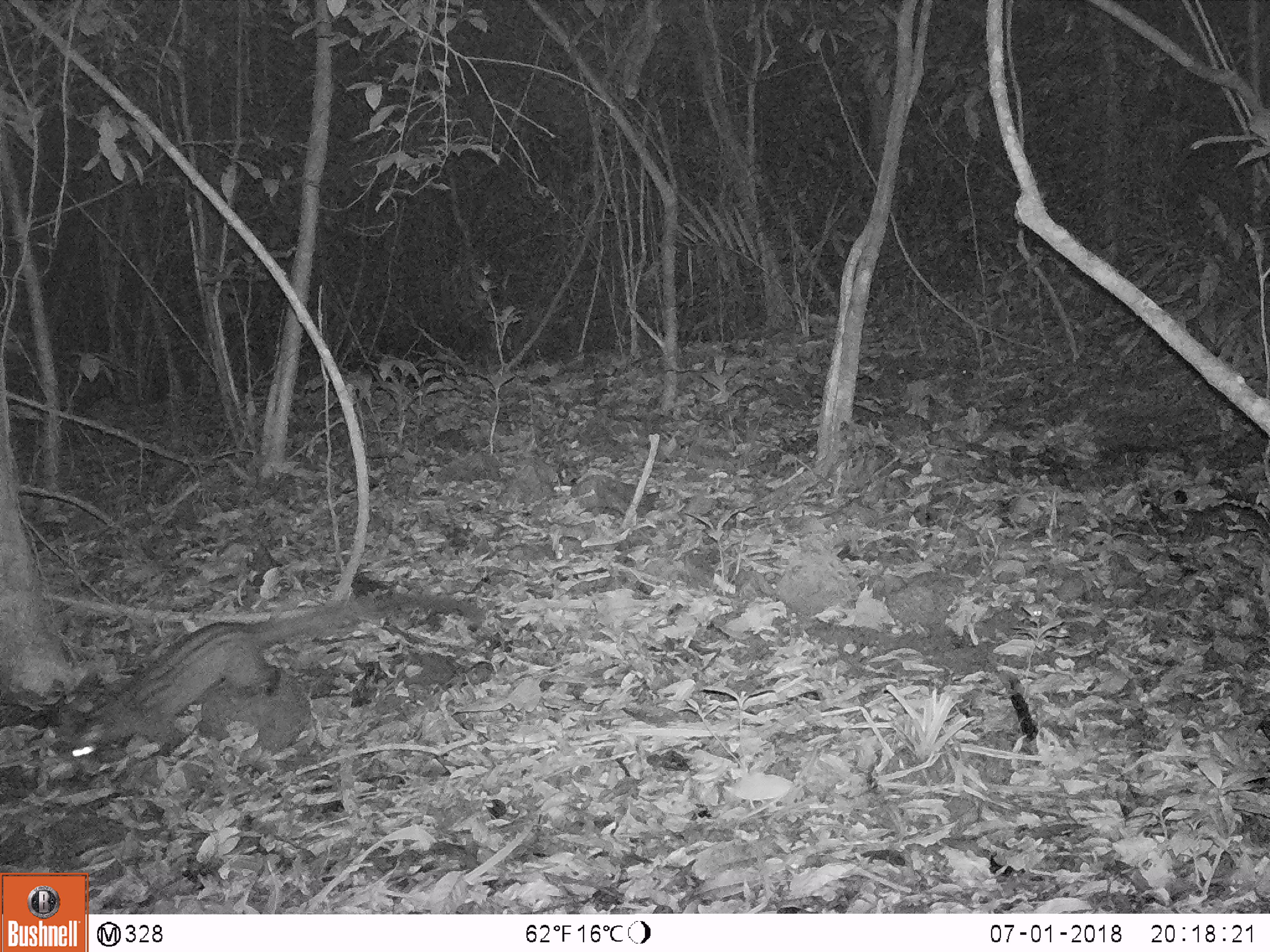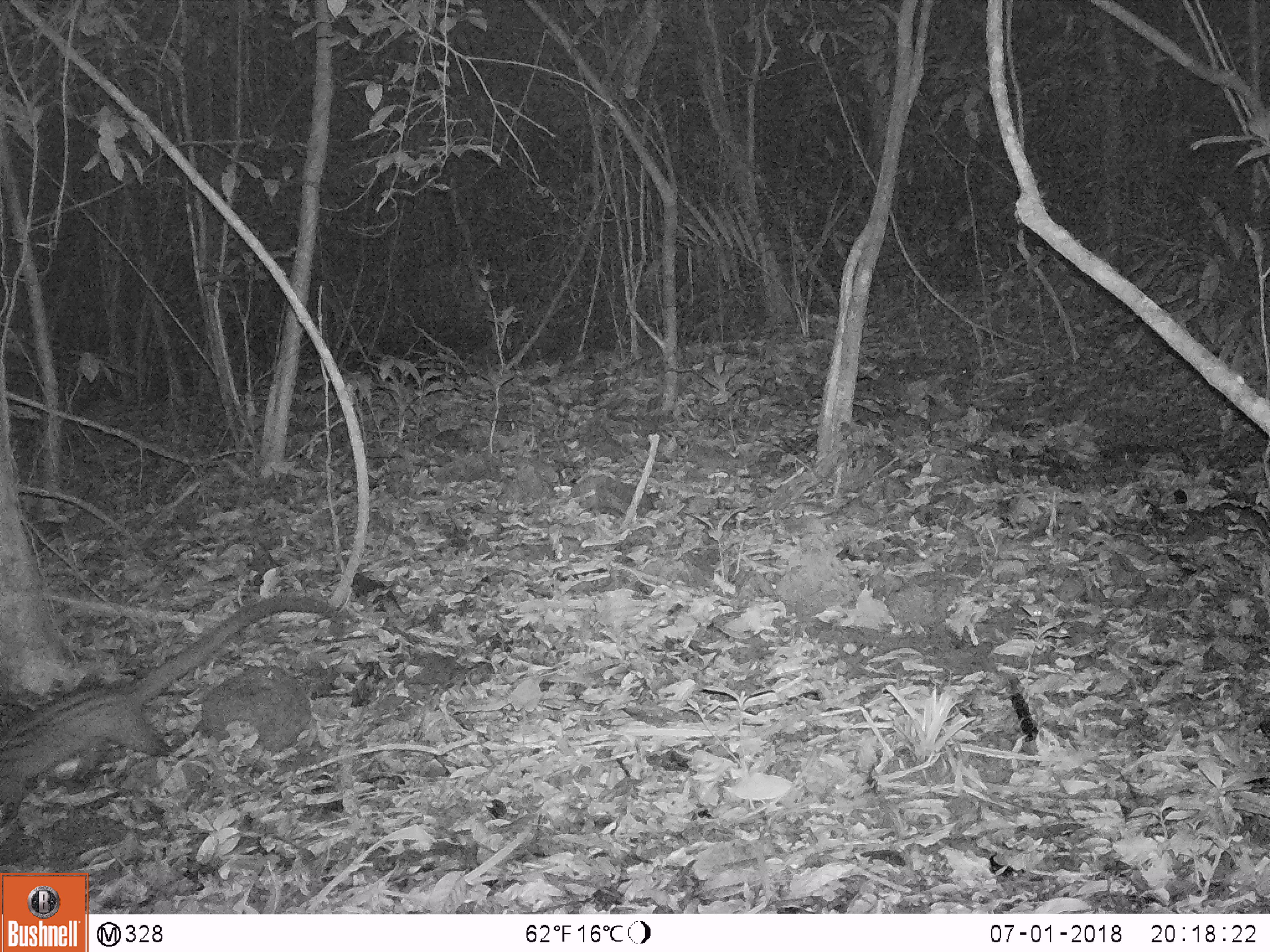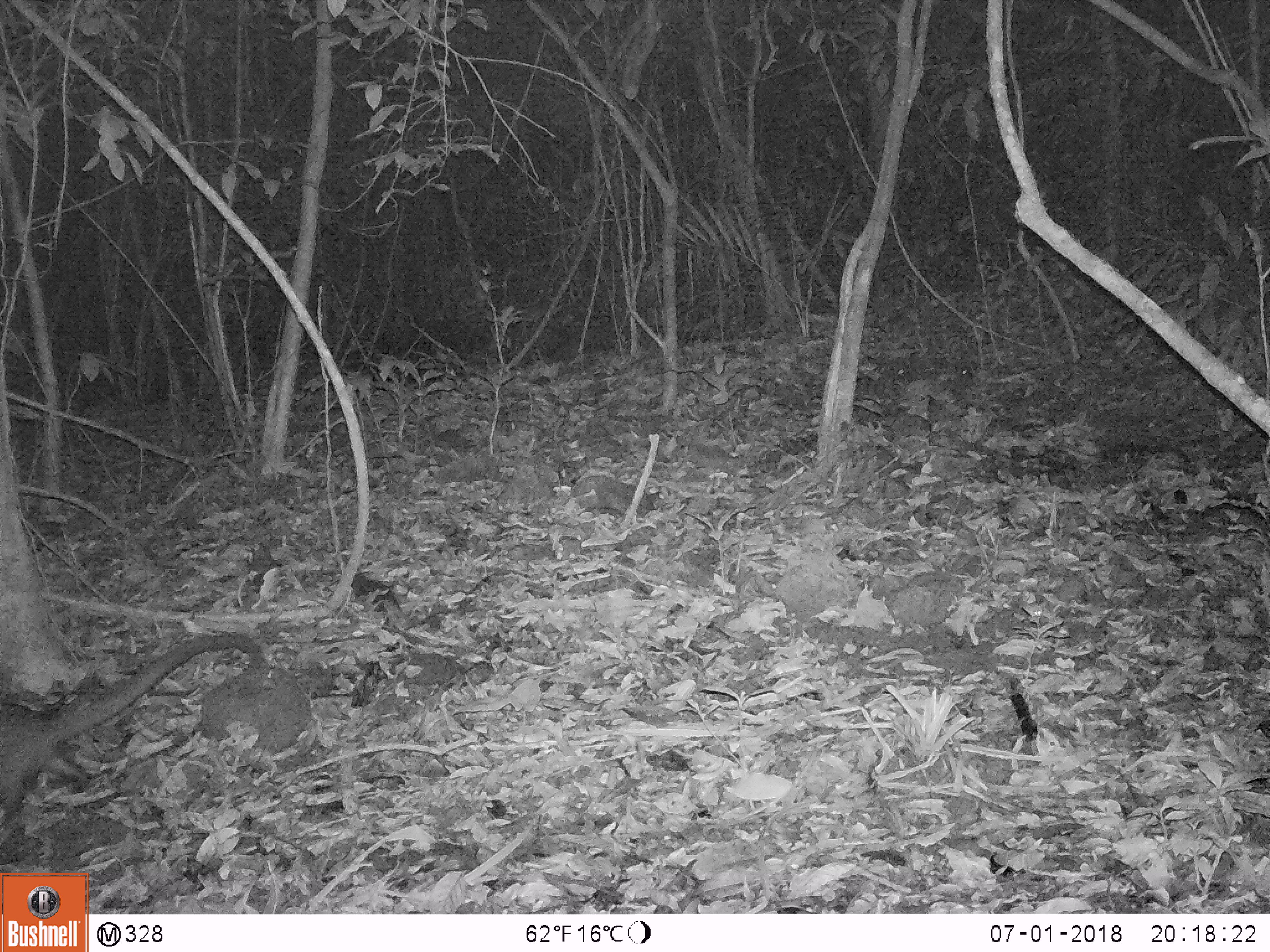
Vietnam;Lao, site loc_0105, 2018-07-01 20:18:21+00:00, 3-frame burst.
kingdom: Animalia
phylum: Chordata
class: Mammalia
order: Carnivora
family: Viverridae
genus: Paradoxurus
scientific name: Paradoxurus hermaphroditus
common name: common palm civet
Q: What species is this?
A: Common palm civet (Paradoxurus hermaphroditus).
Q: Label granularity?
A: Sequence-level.